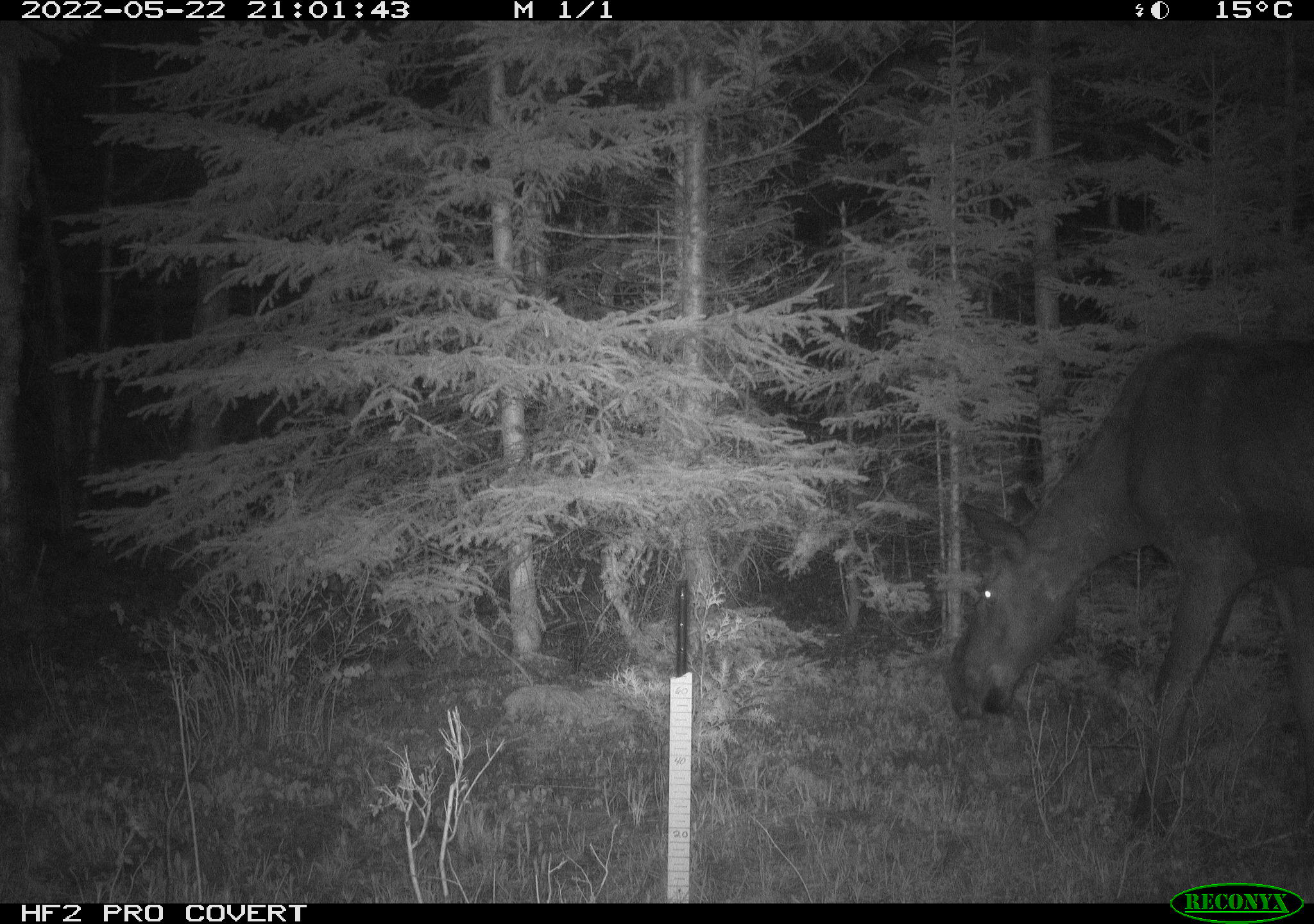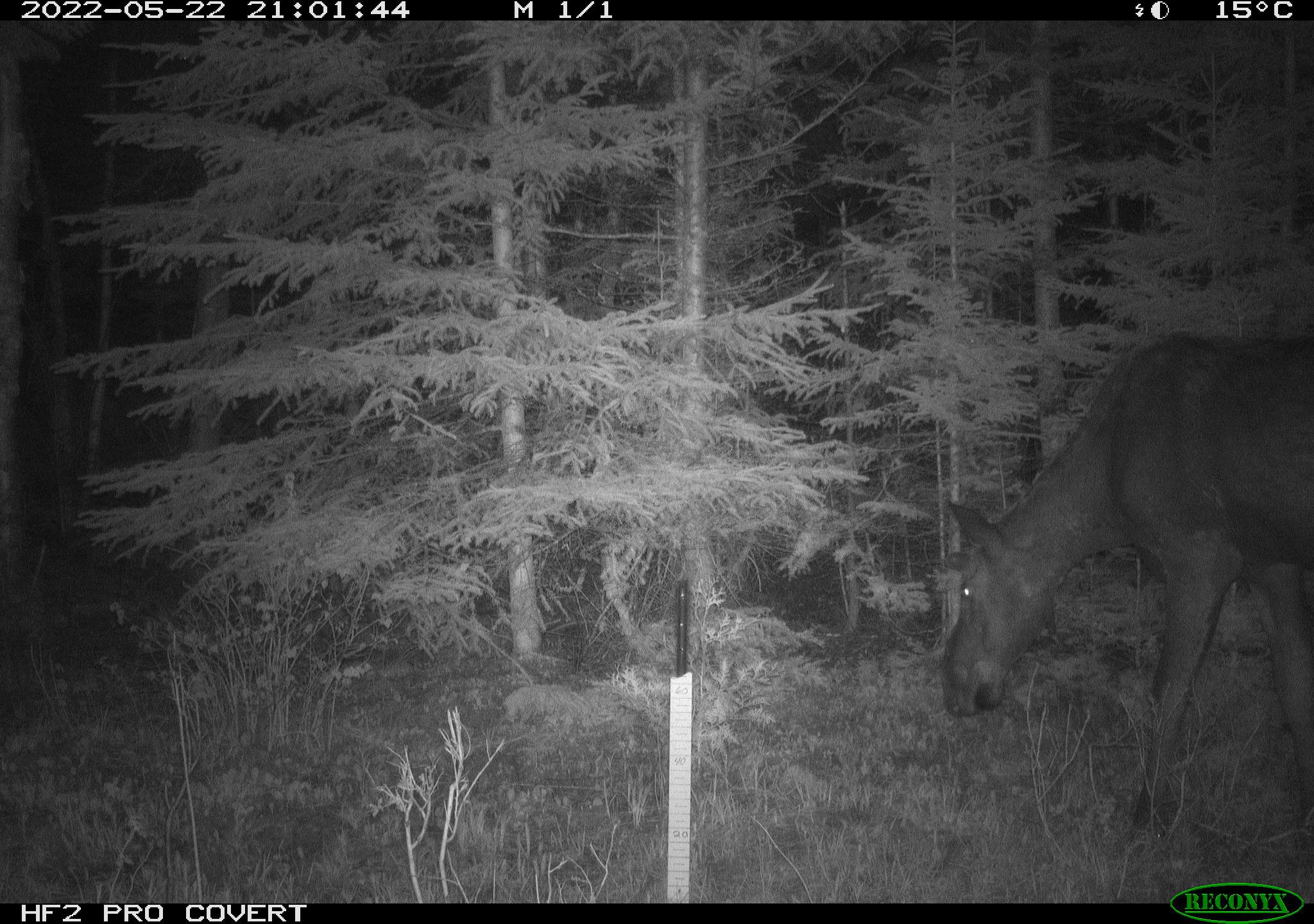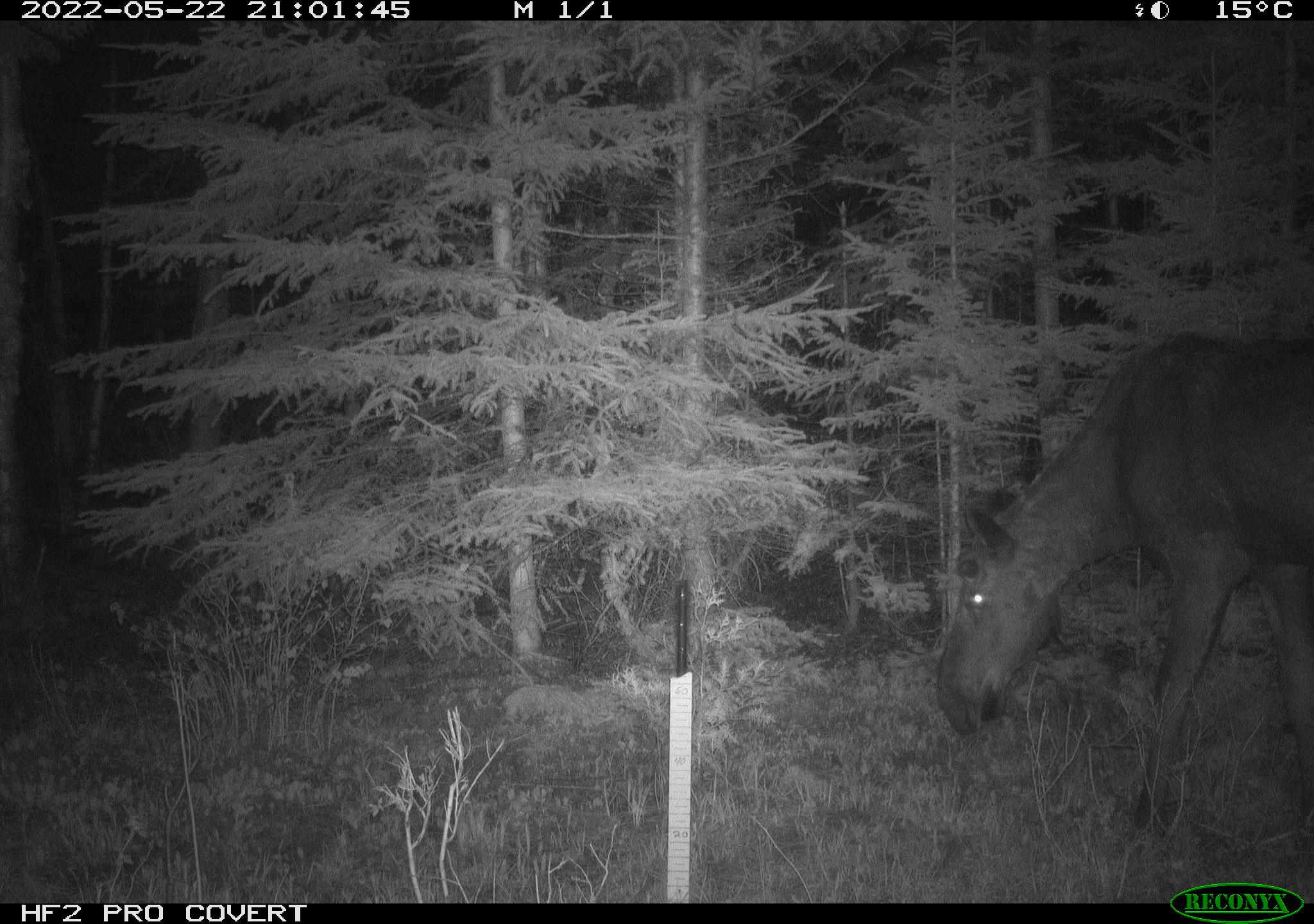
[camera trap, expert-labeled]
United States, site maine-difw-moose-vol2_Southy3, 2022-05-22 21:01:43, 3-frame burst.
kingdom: Animalia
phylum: Chordata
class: Mammalia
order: Artiodactyla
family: Cervidae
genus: Alces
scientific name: Alces alces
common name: moose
Moose (Alces alces).